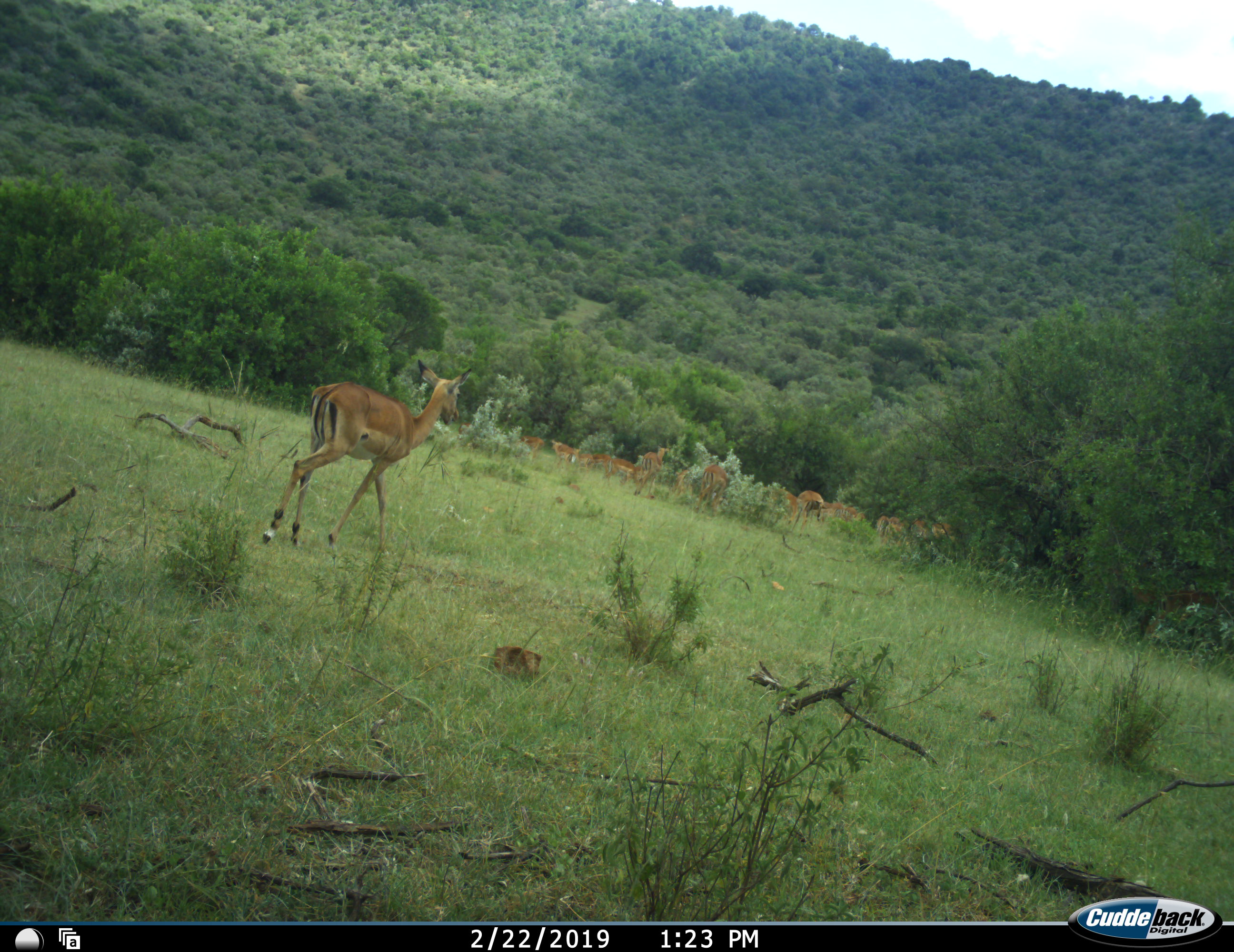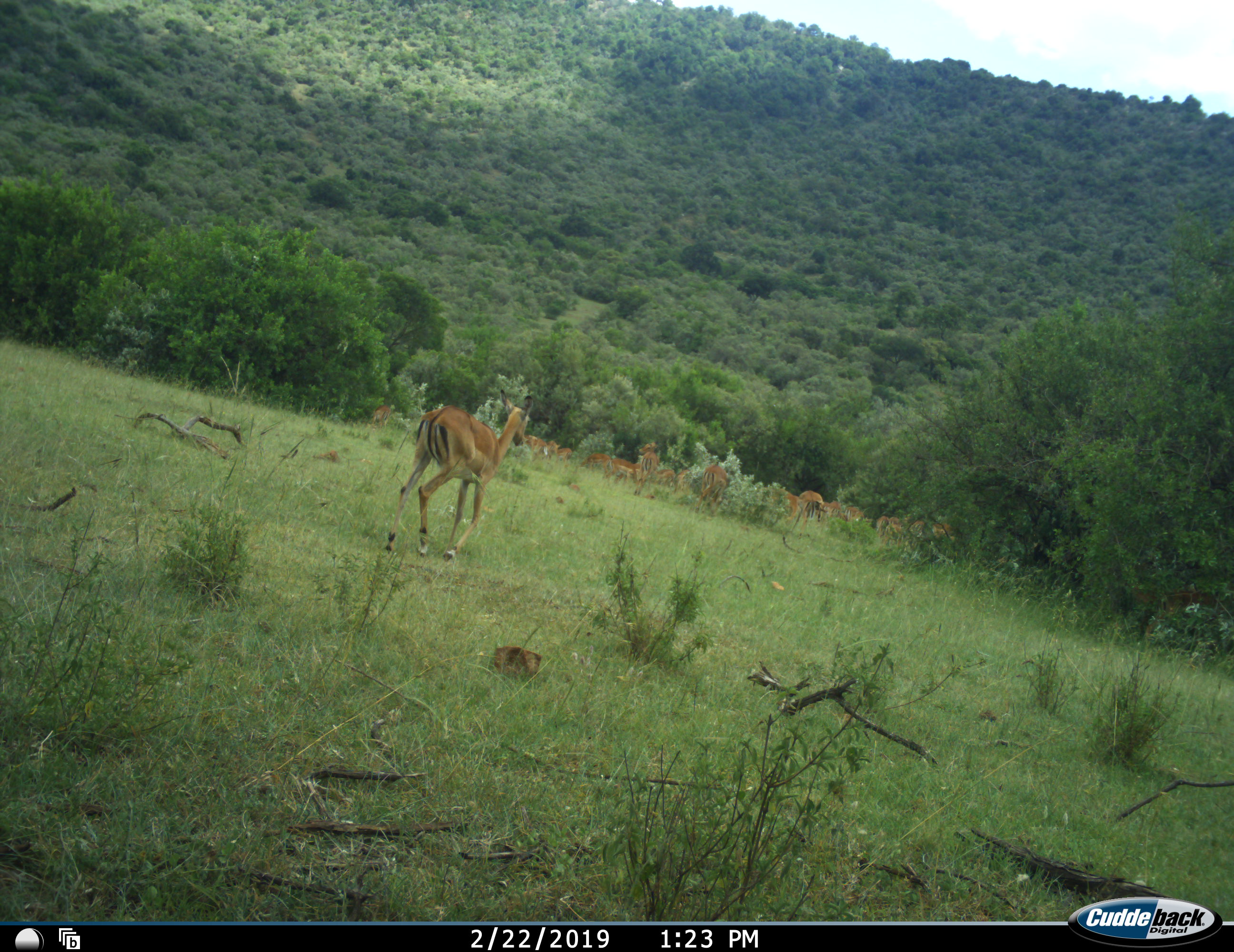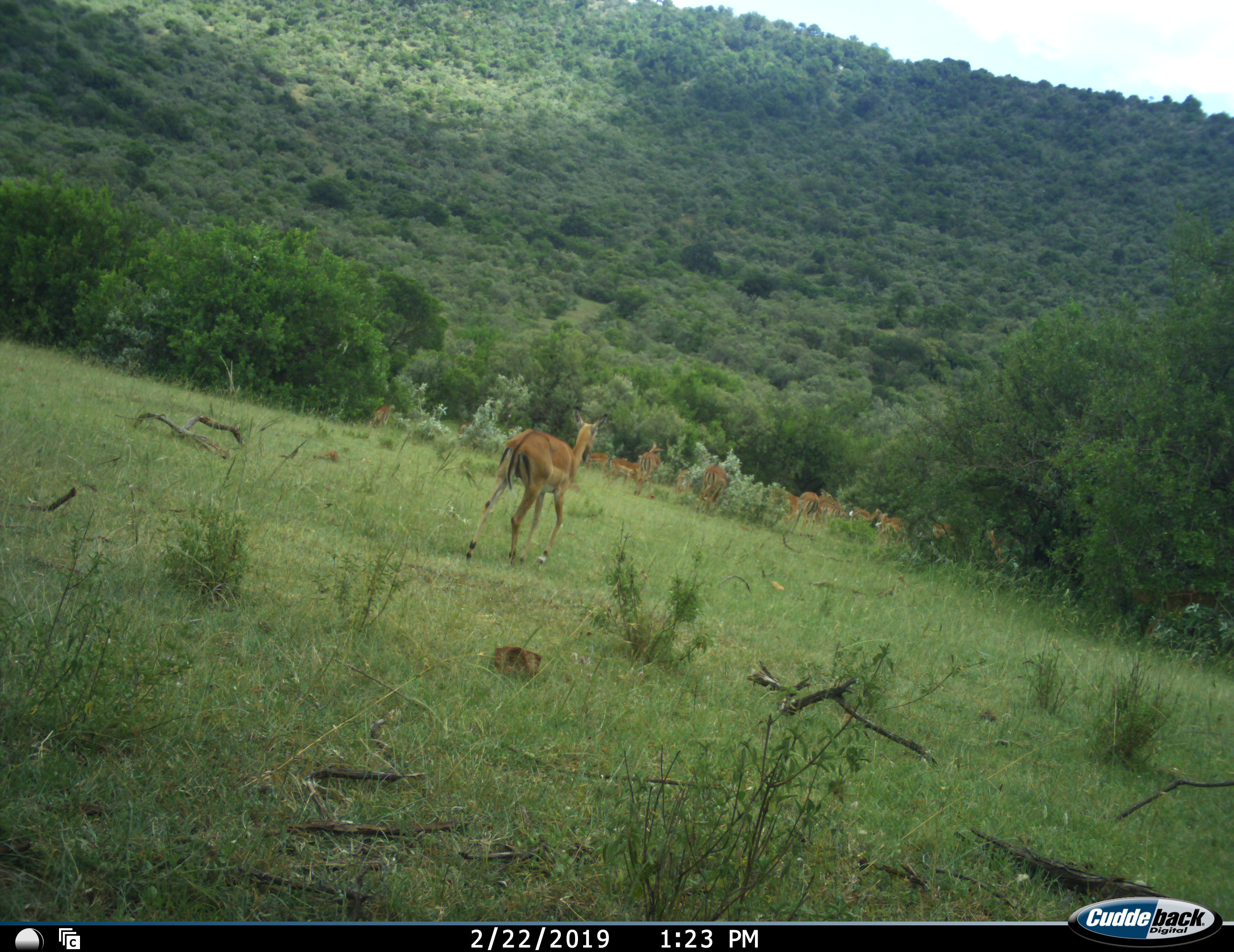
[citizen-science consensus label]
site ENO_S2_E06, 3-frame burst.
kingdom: Animalia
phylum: Chordata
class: Mammalia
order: Artiodactyla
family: Bovidae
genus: Aepyceros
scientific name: Aepyceros melampus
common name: impala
Impala (Aepyceros melampus), count 11-50. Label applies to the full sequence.